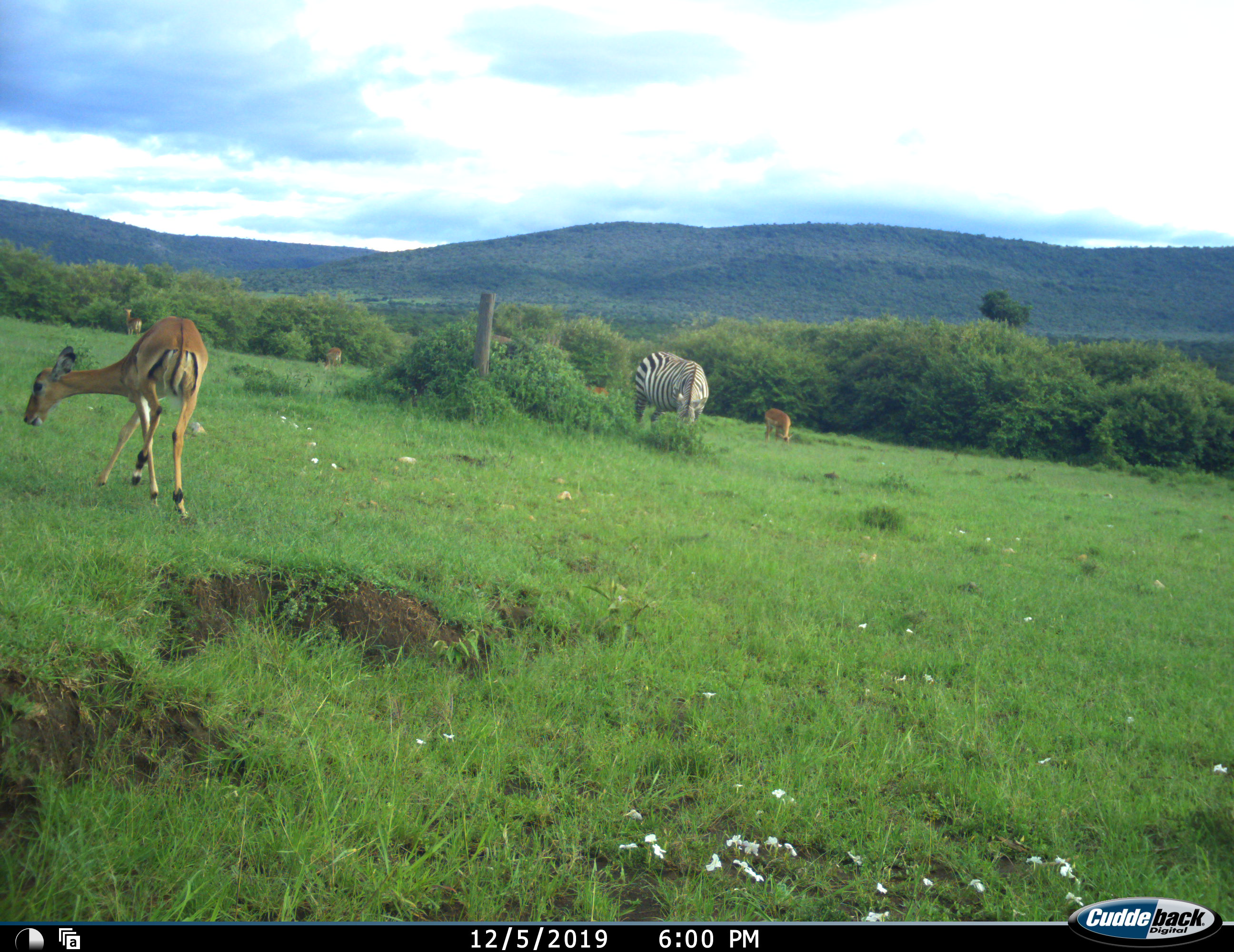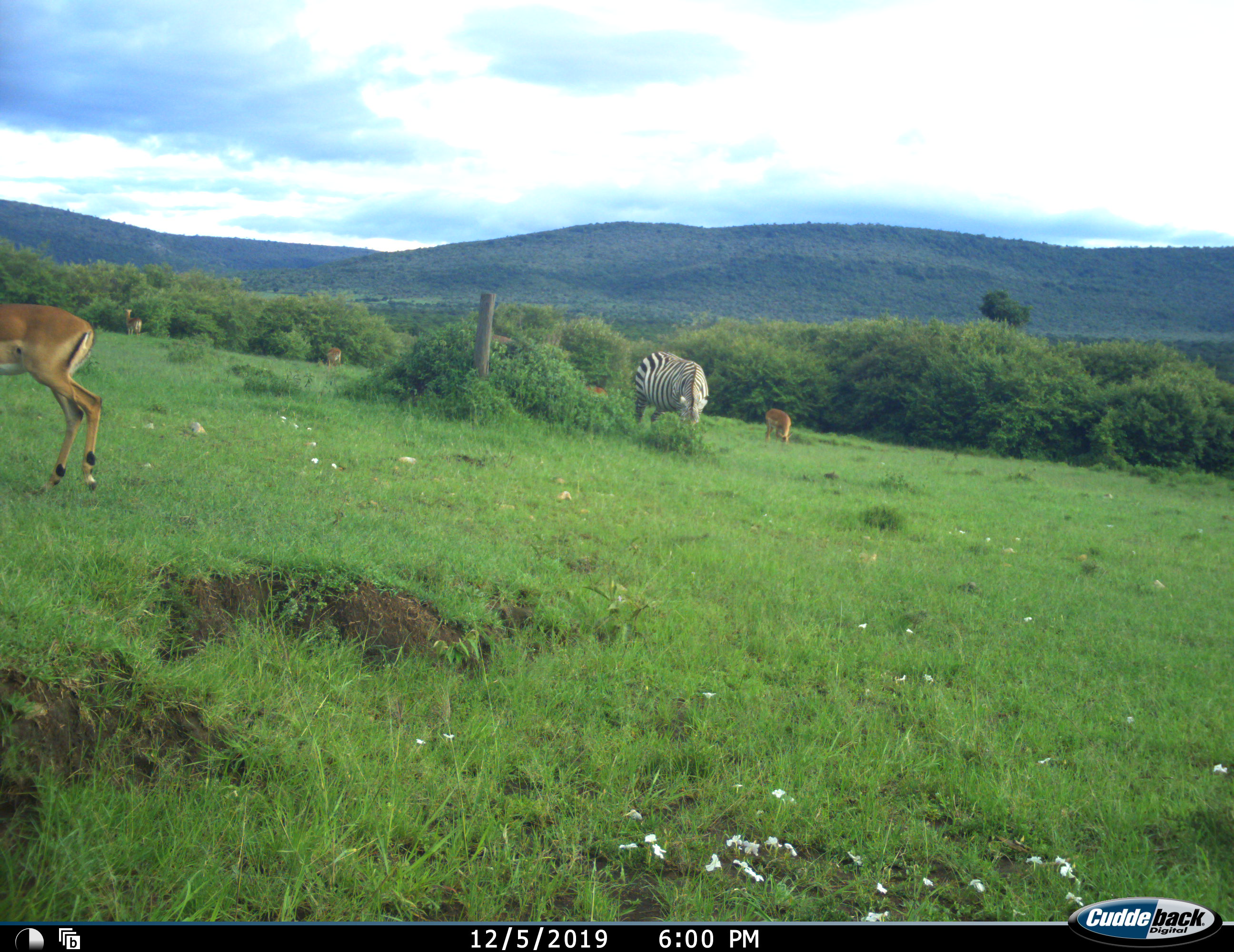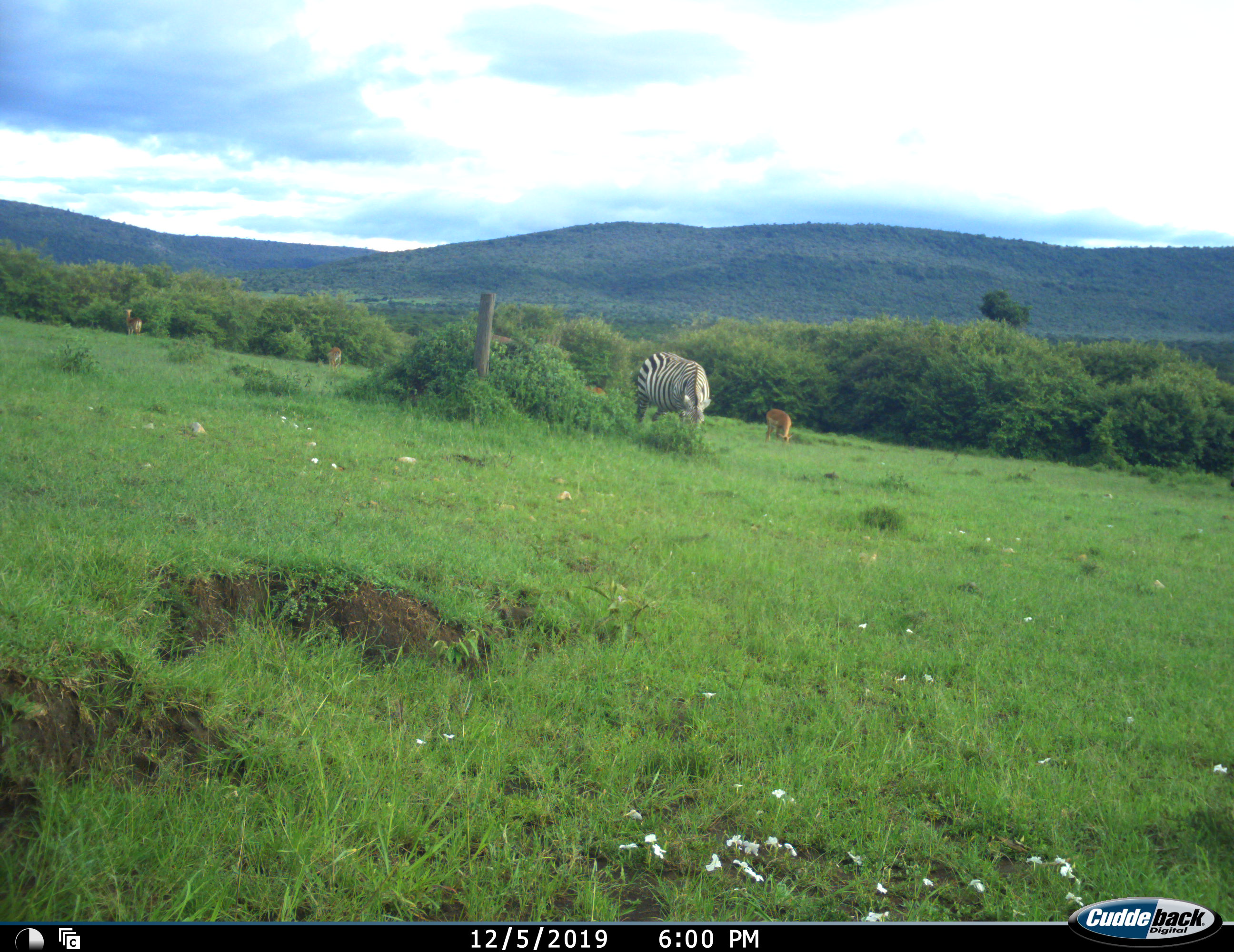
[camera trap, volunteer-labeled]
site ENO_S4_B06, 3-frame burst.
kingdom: Animalia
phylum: Chordata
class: Mammalia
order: Artiodactyla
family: Bovidae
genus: Aepyceros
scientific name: Aepyceros melampus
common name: impala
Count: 5.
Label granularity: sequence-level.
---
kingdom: Animalia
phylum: Chordata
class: Mammalia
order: Perissodactyla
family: Equidae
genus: Equus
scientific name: Equus quagga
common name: plains zebra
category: zebraplains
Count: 1.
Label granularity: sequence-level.